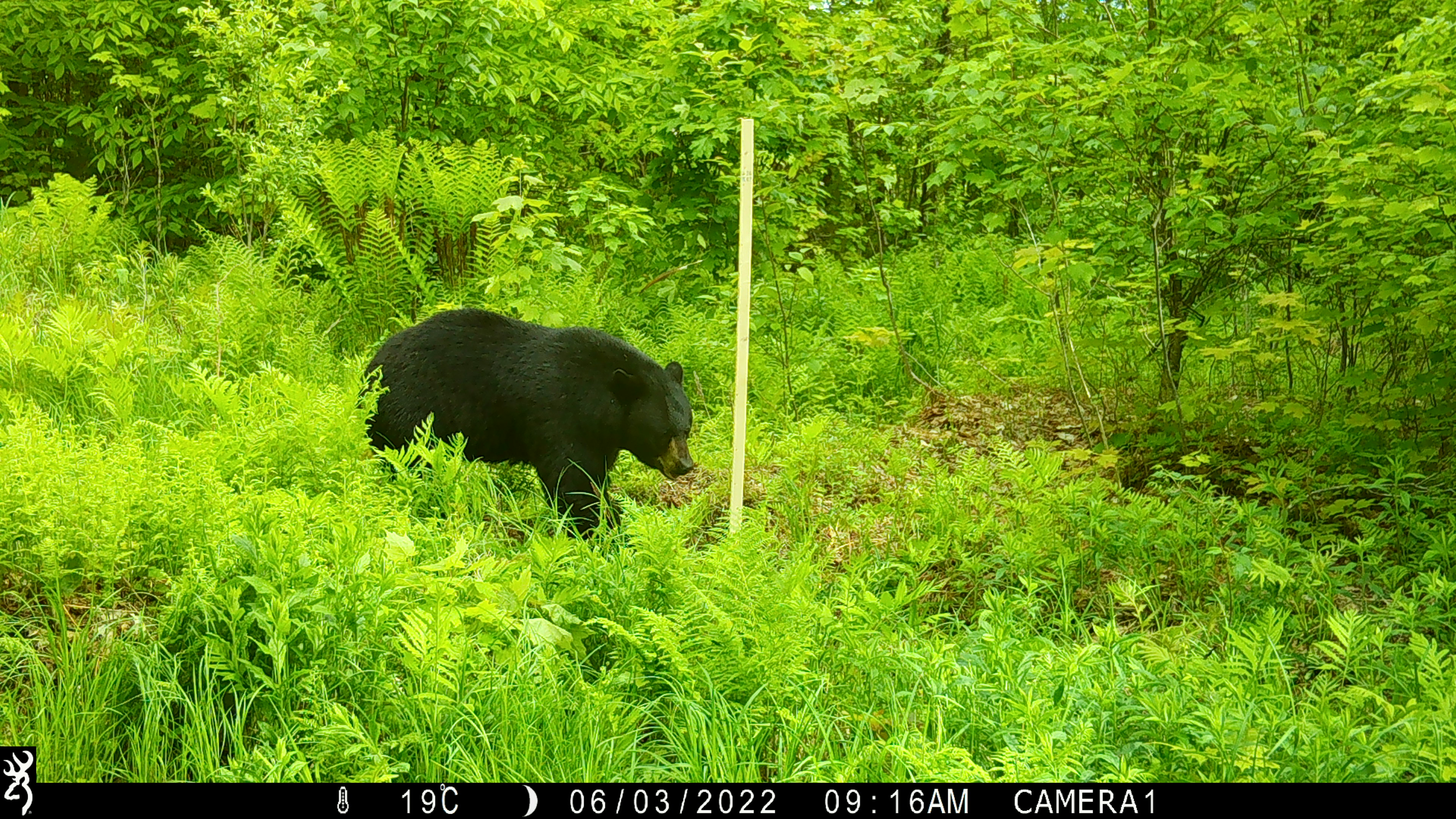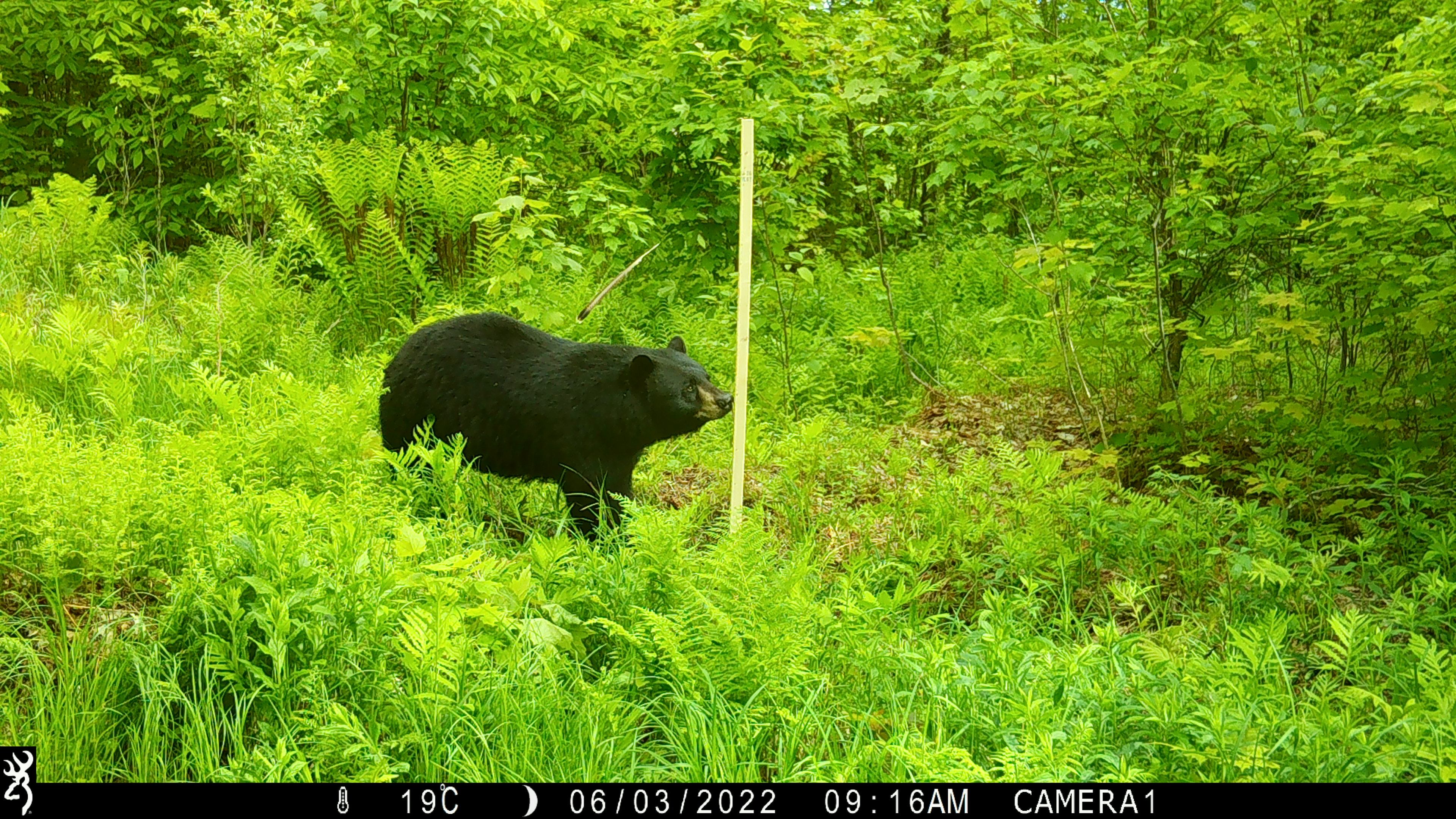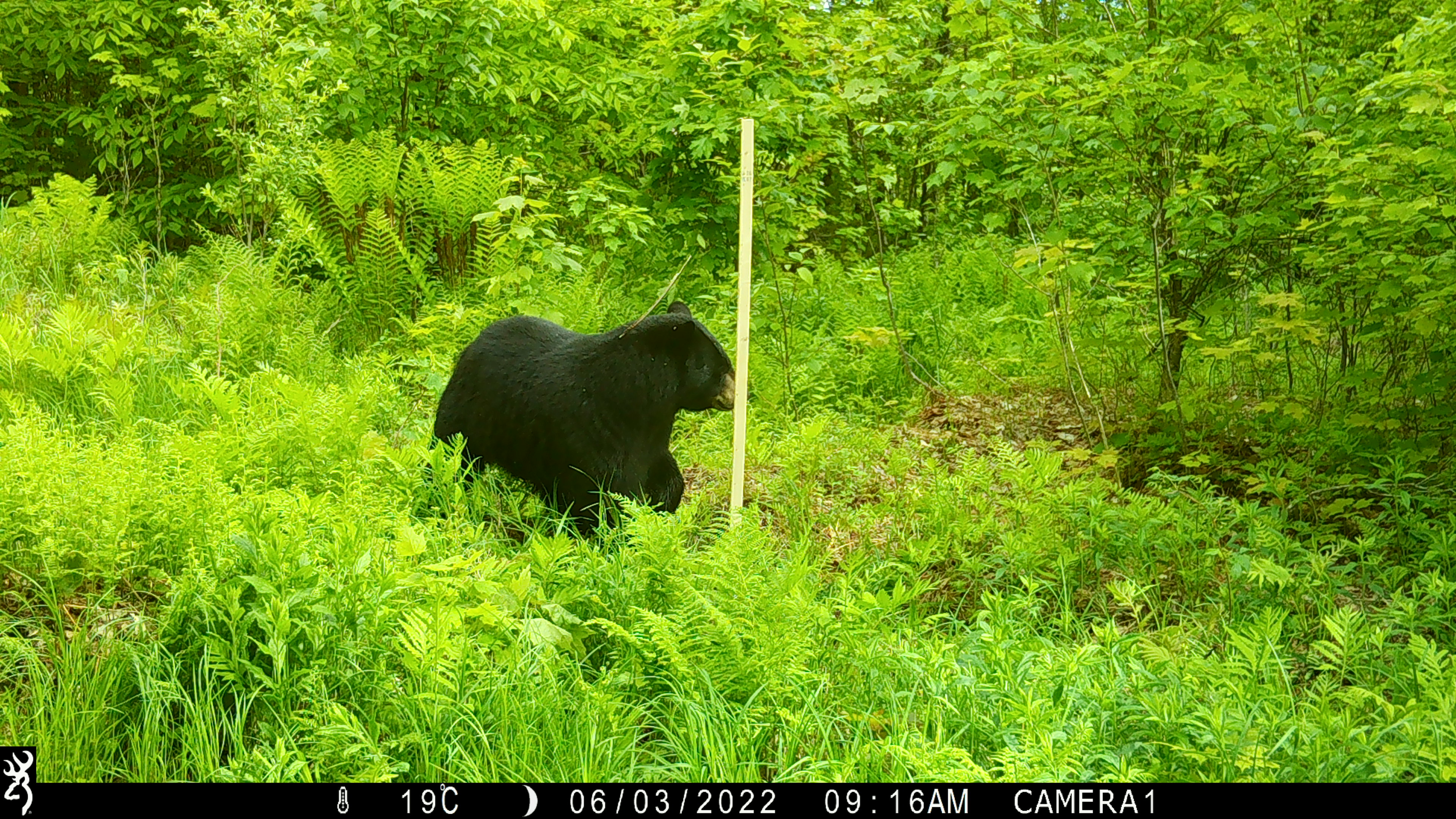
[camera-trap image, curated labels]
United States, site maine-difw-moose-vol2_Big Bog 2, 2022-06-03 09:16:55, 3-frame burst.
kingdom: Animalia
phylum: Chordata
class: Mammalia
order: Carnivora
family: Ursidae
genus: Ursus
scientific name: Ursus americanus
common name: black bear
Black bear (Ursus americanus).